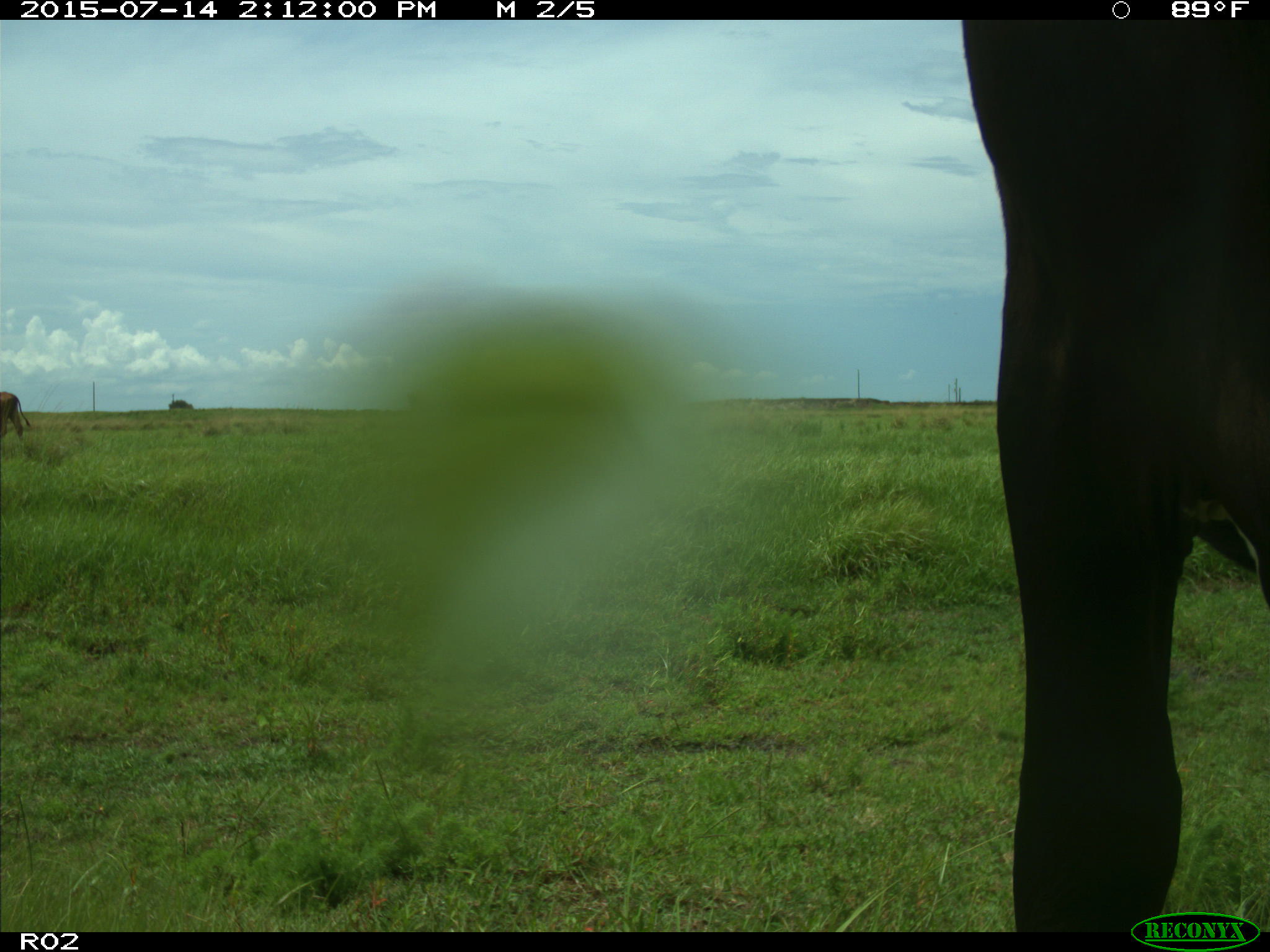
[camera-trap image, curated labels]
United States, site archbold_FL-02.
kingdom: Animalia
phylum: Chordata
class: Mammalia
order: Artiodactyla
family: Bovidae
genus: Bos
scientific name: Bos taurus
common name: domestic cow